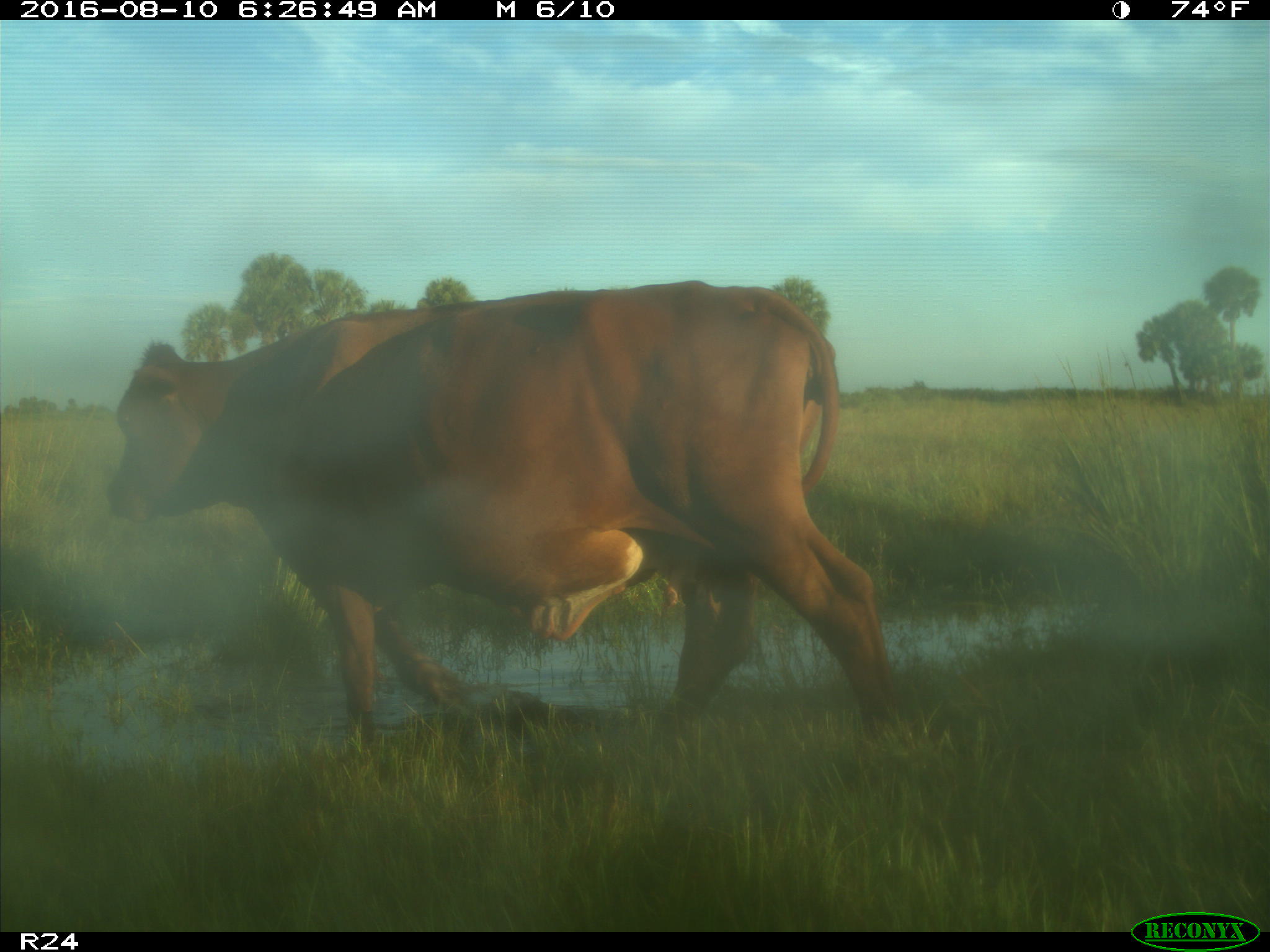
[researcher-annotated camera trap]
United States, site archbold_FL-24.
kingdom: Animalia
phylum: Chordata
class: Mammalia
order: Artiodactyla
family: Bovidae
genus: Bos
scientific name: Bos taurus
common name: domestic cow